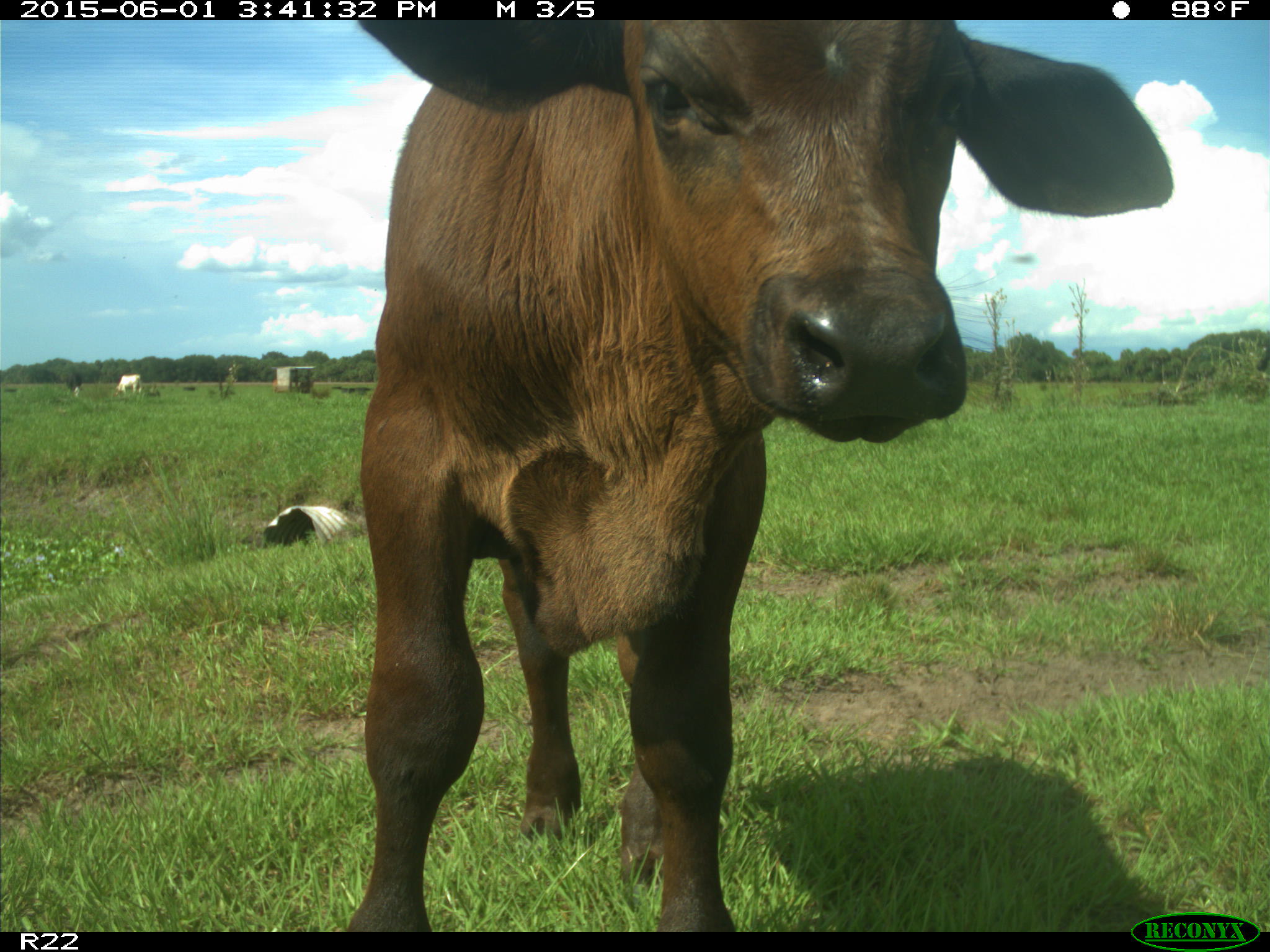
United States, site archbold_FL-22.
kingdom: Animalia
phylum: Chordata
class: Mammalia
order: Artiodactyla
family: Bovidae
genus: Bos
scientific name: Bos taurus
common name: domestic cow